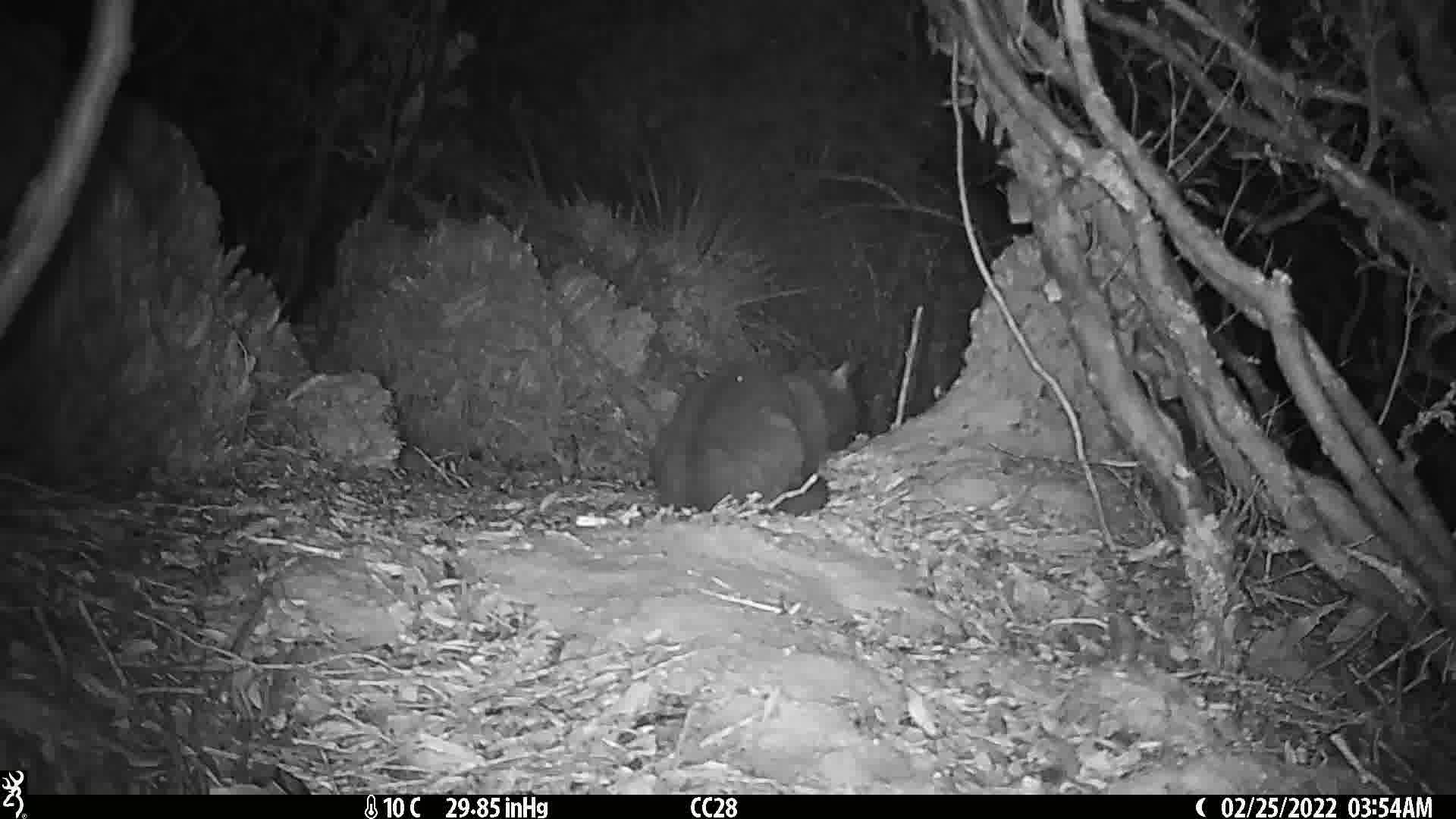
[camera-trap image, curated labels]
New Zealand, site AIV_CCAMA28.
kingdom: Animalia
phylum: Chordata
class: Mammalia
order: Carnivora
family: Felidae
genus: Felis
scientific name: Felis catus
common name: domestic cat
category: cat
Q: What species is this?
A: Cat (domestic cat) (Felis catus).